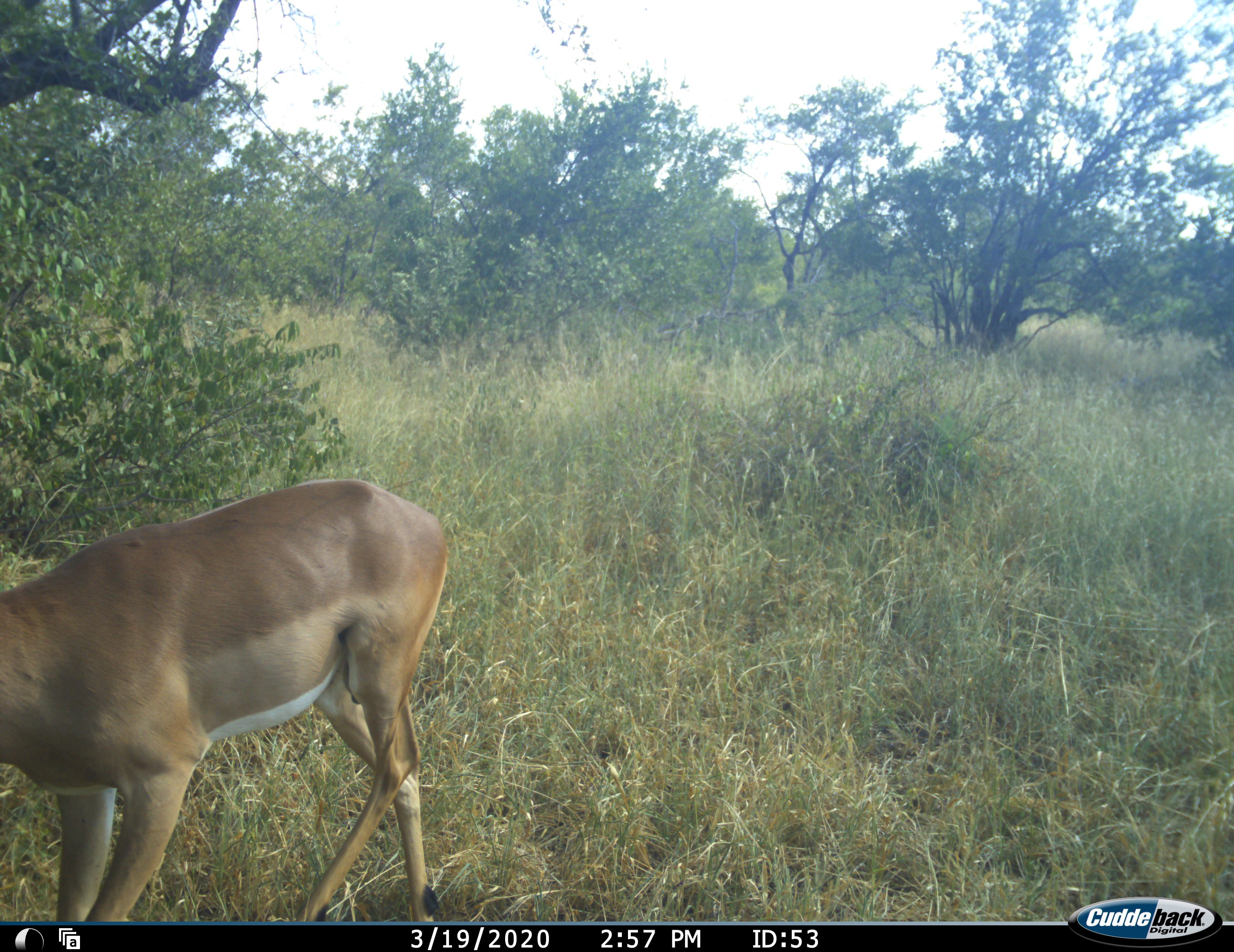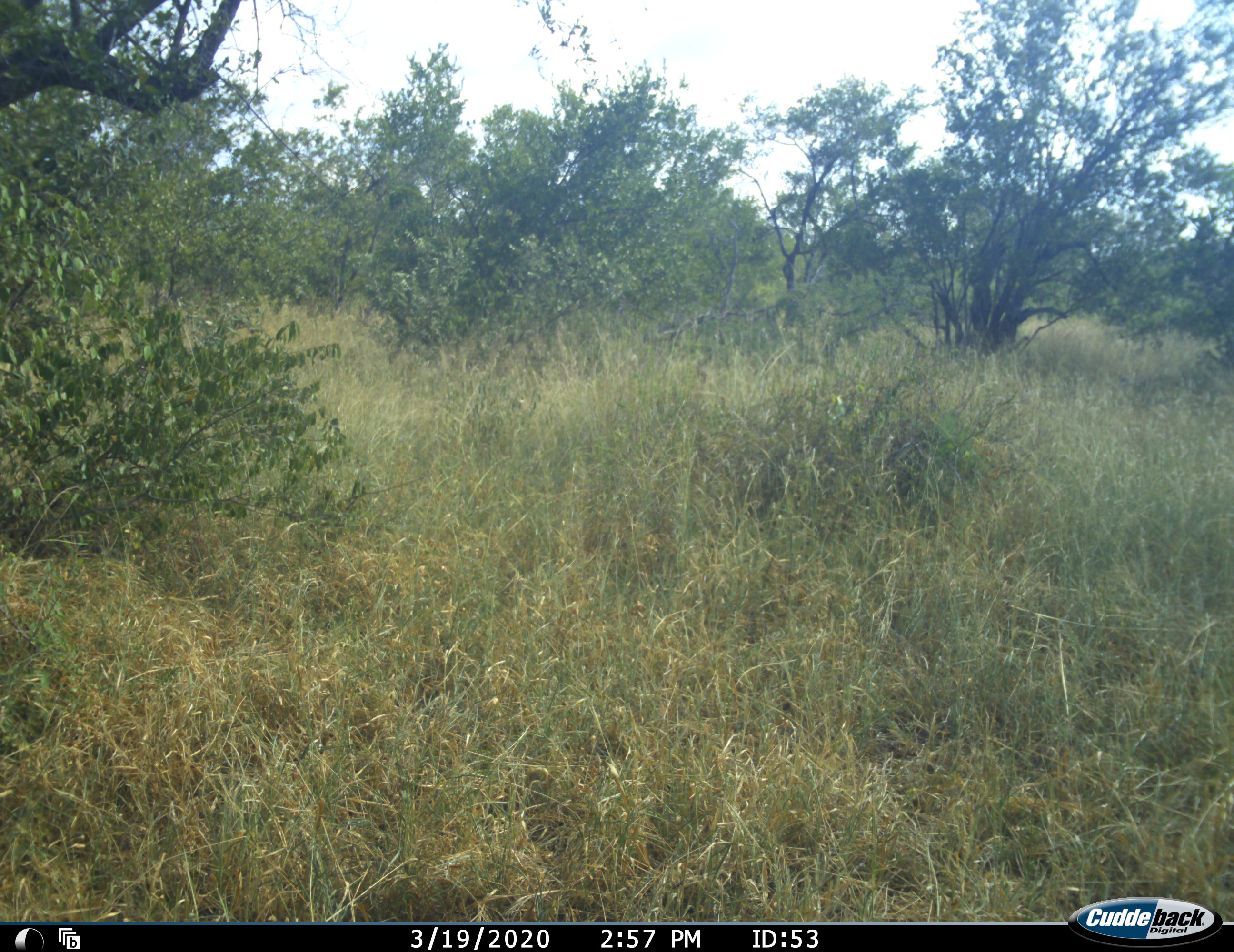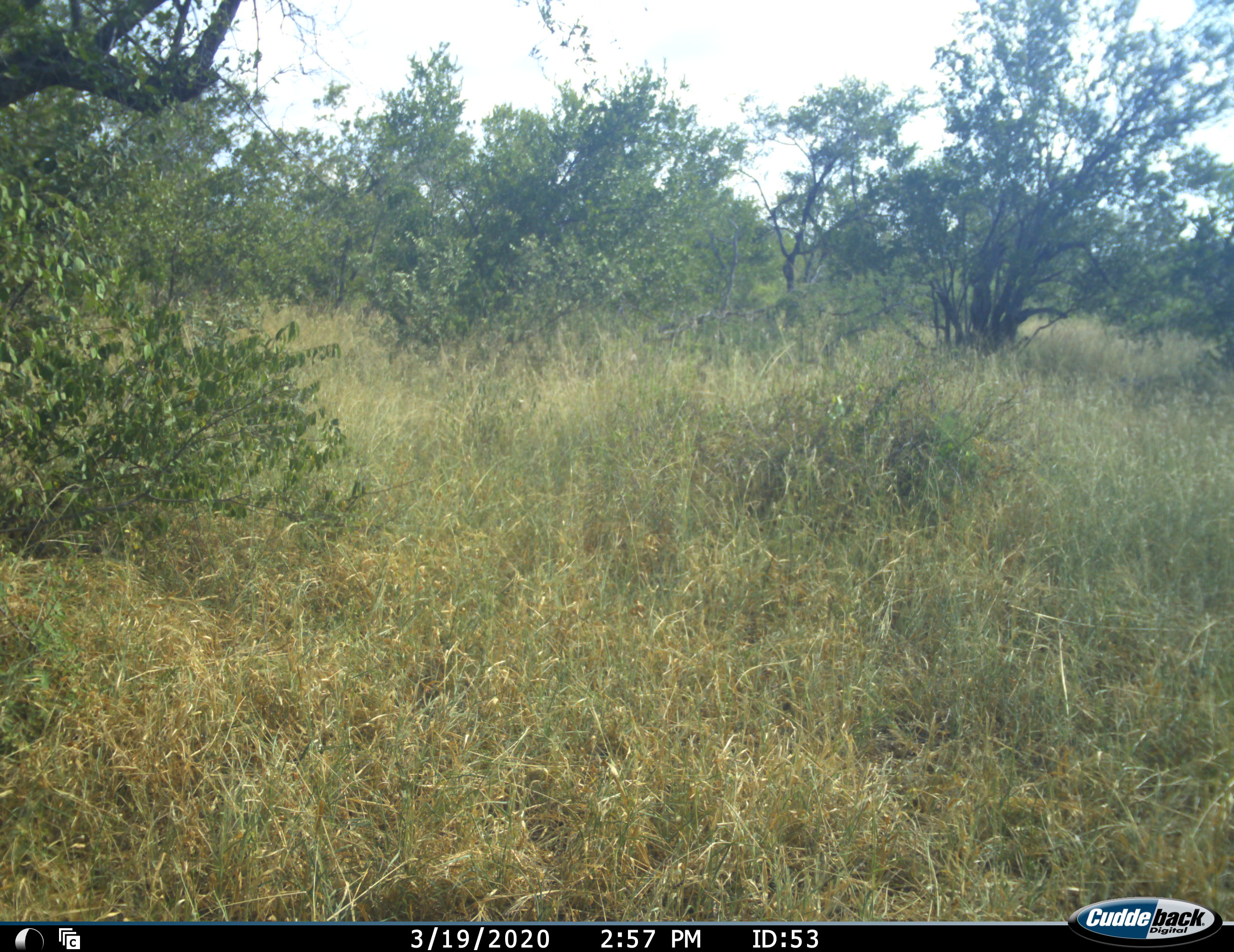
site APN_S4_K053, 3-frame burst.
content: unidentified animal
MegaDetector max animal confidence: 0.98